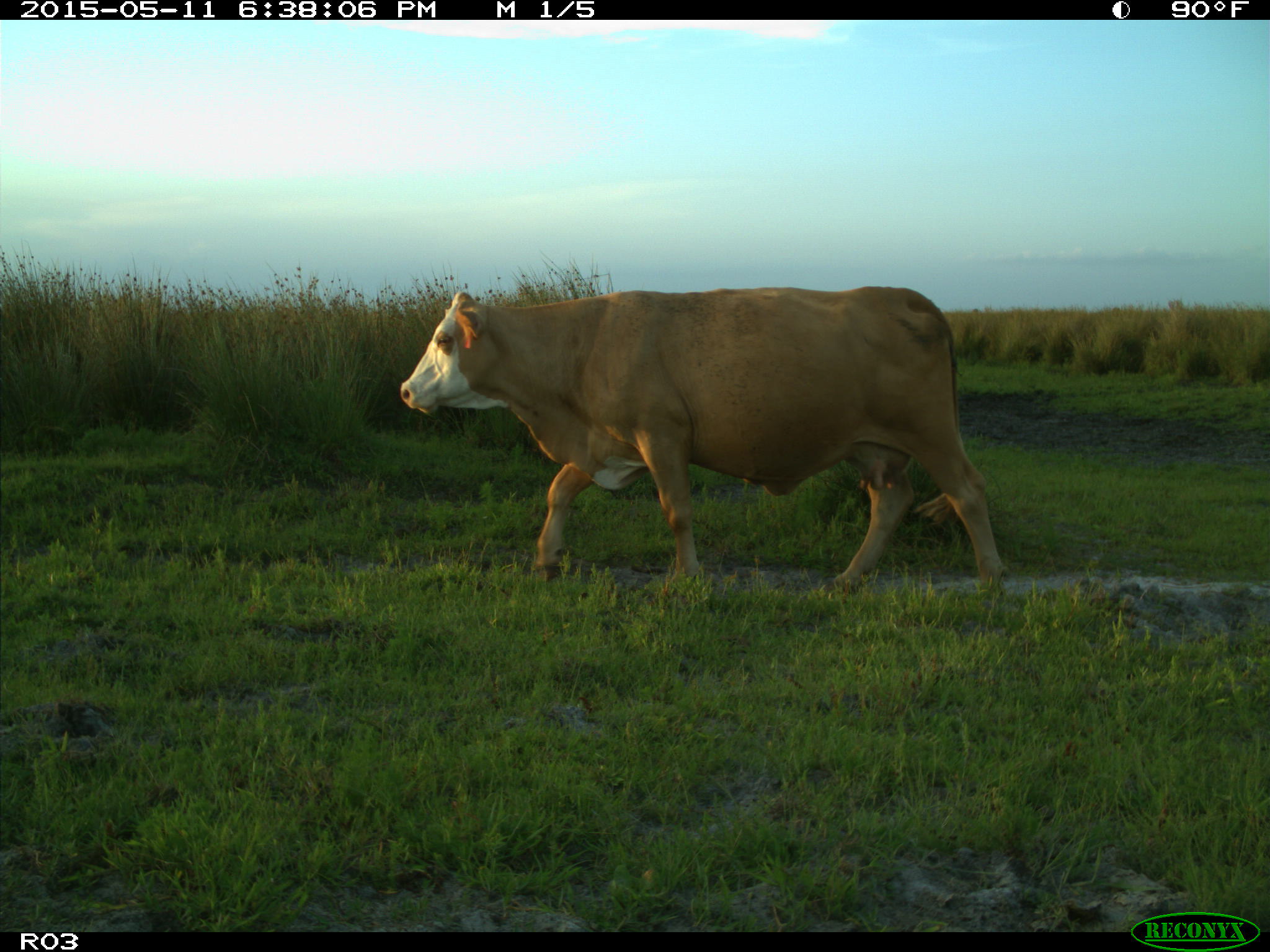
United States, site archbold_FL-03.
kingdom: Animalia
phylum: Chordata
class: Mammalia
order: Artiodactyla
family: Bovidae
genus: Bos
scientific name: Bos taurus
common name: domestic cow